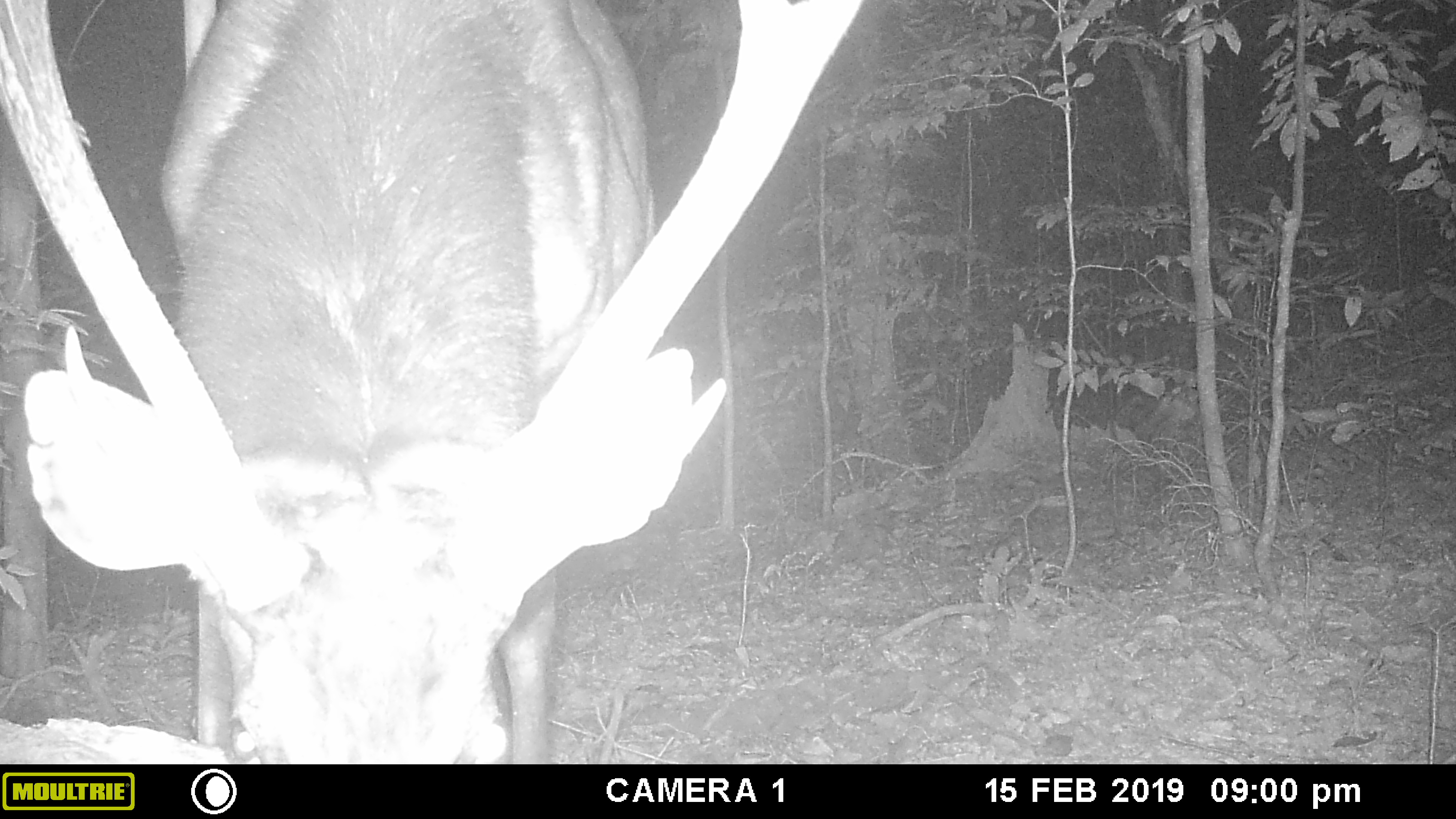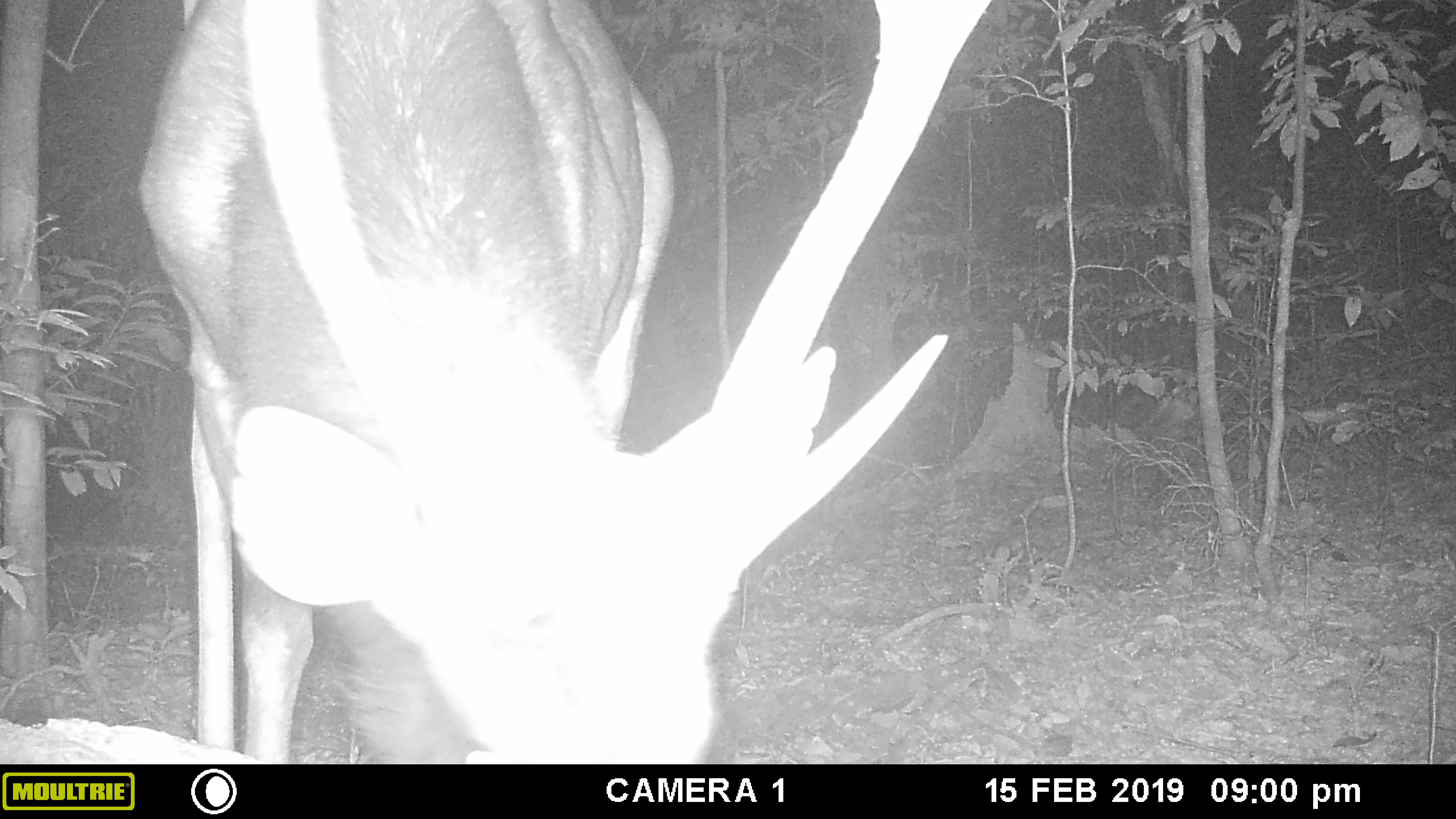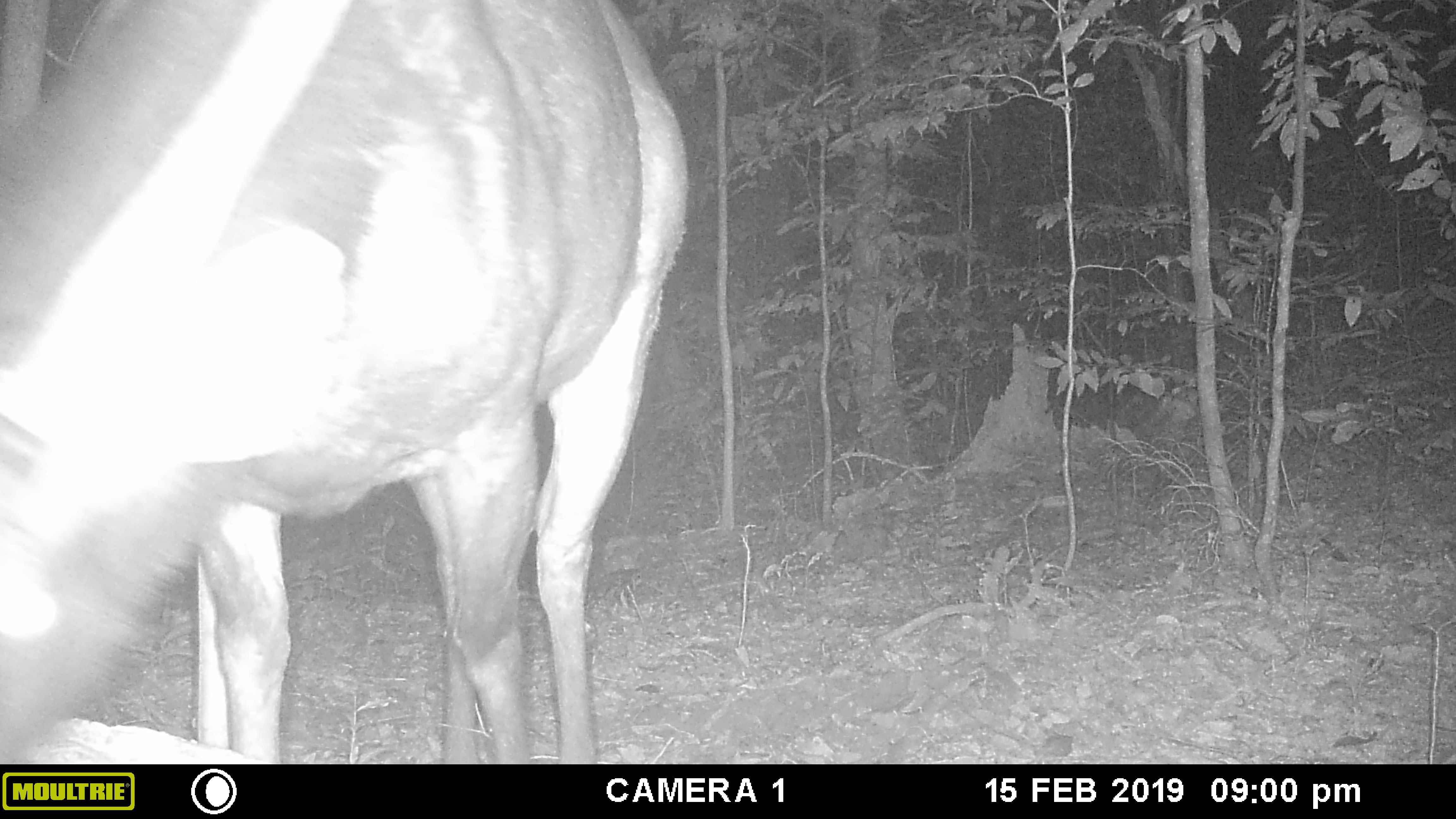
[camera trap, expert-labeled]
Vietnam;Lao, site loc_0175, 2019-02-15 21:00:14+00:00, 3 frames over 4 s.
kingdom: Animalia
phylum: Chordata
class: Mammalia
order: Artiodactyla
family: Cervidae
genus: Rusa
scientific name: Rusa unicolor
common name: sambar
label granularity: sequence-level